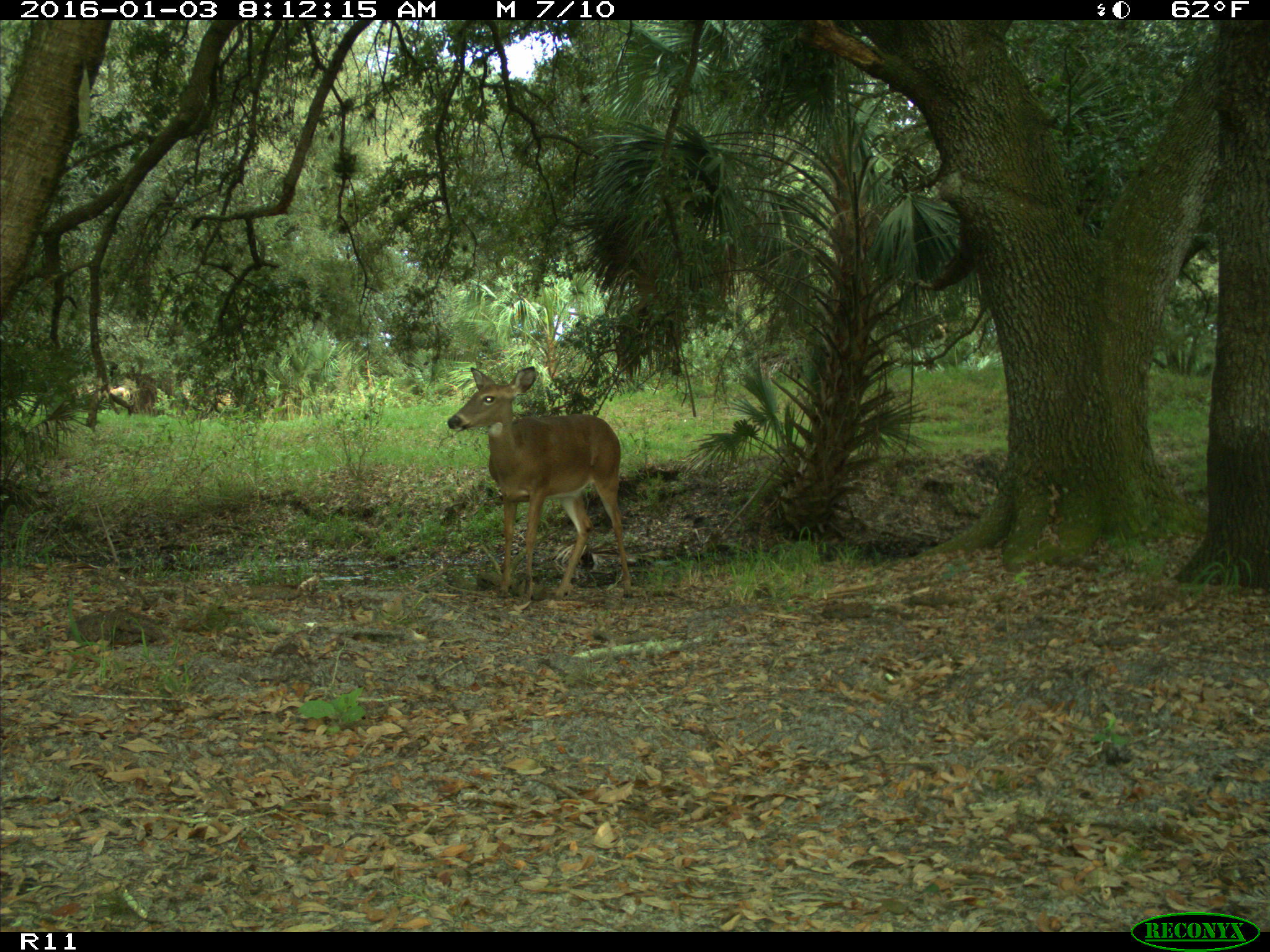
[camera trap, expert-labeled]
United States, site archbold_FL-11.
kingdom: Animalia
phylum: Chordata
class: Mammalia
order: Artiodactyla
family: Cervidae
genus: Odocoileus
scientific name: Odocoileus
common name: deer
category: unidentified deer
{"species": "unidentified deer (deer) (Odocoileus)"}